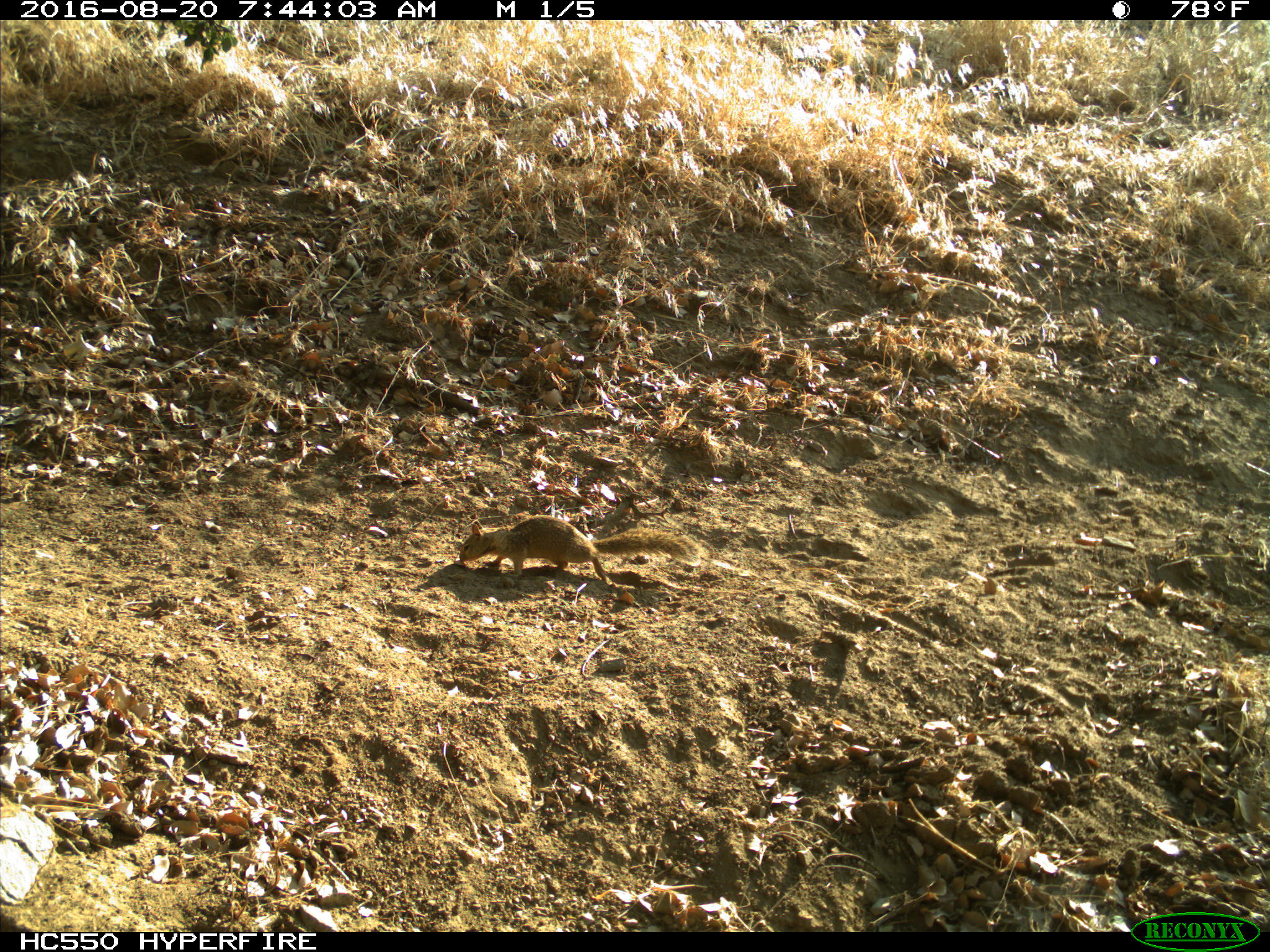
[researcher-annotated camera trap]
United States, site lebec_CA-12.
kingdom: Animalia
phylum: Chordata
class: Mammalia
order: Rodentia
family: Sciuridae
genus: Otospermophilus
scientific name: Otospermophilus beecheyi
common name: california ground squirrel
Otospermophilus beecheyi (california ground squirrel).